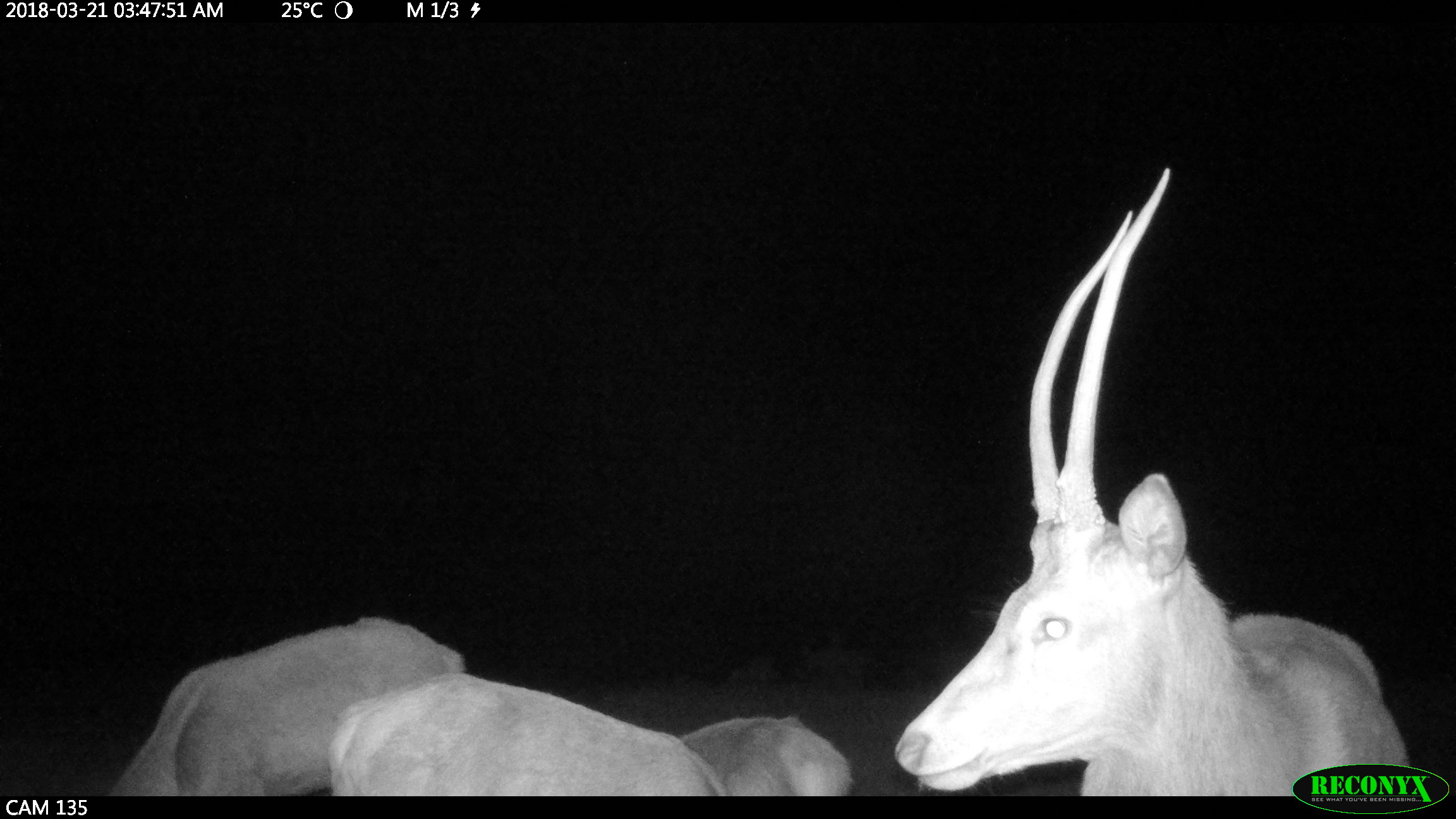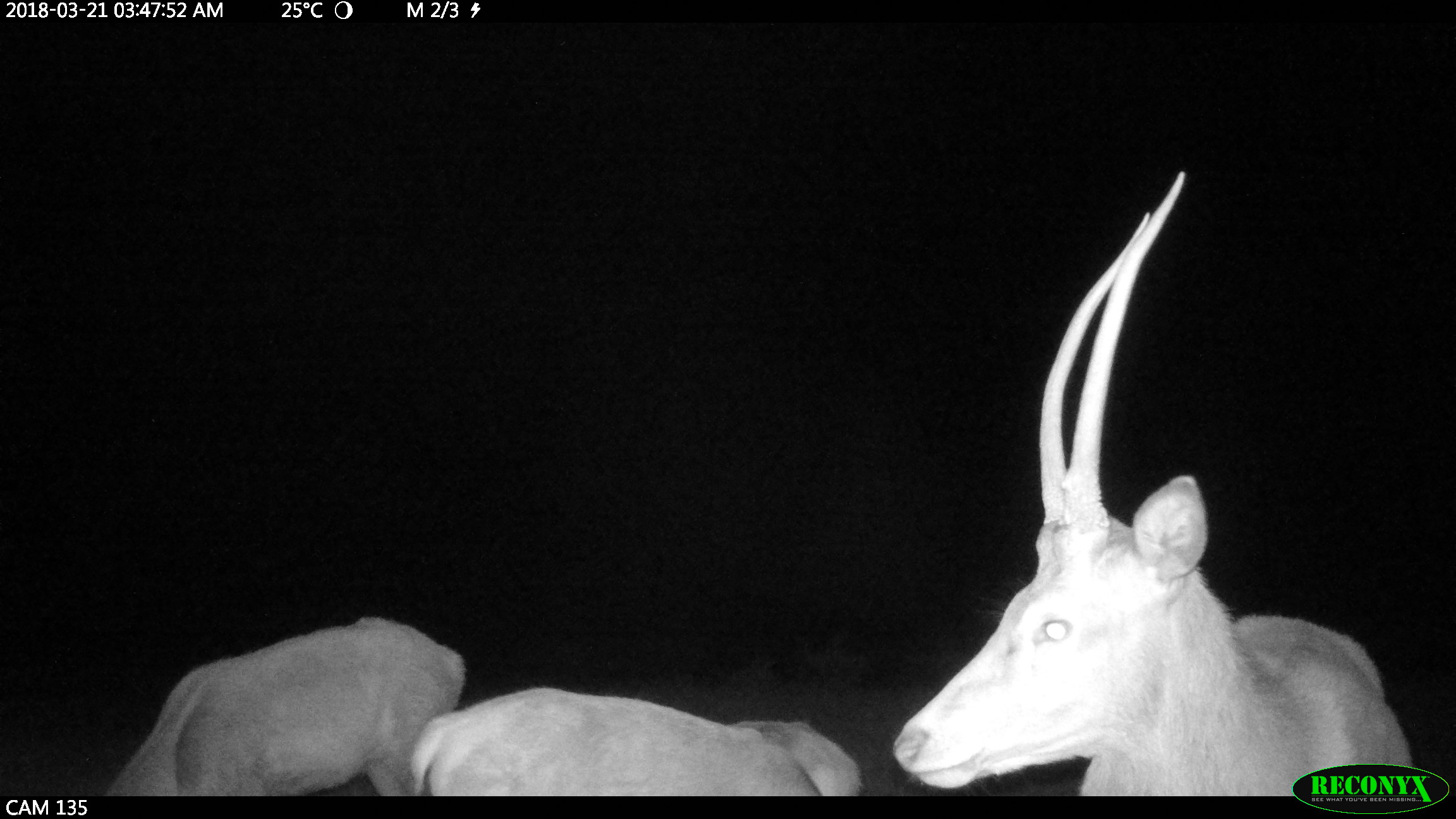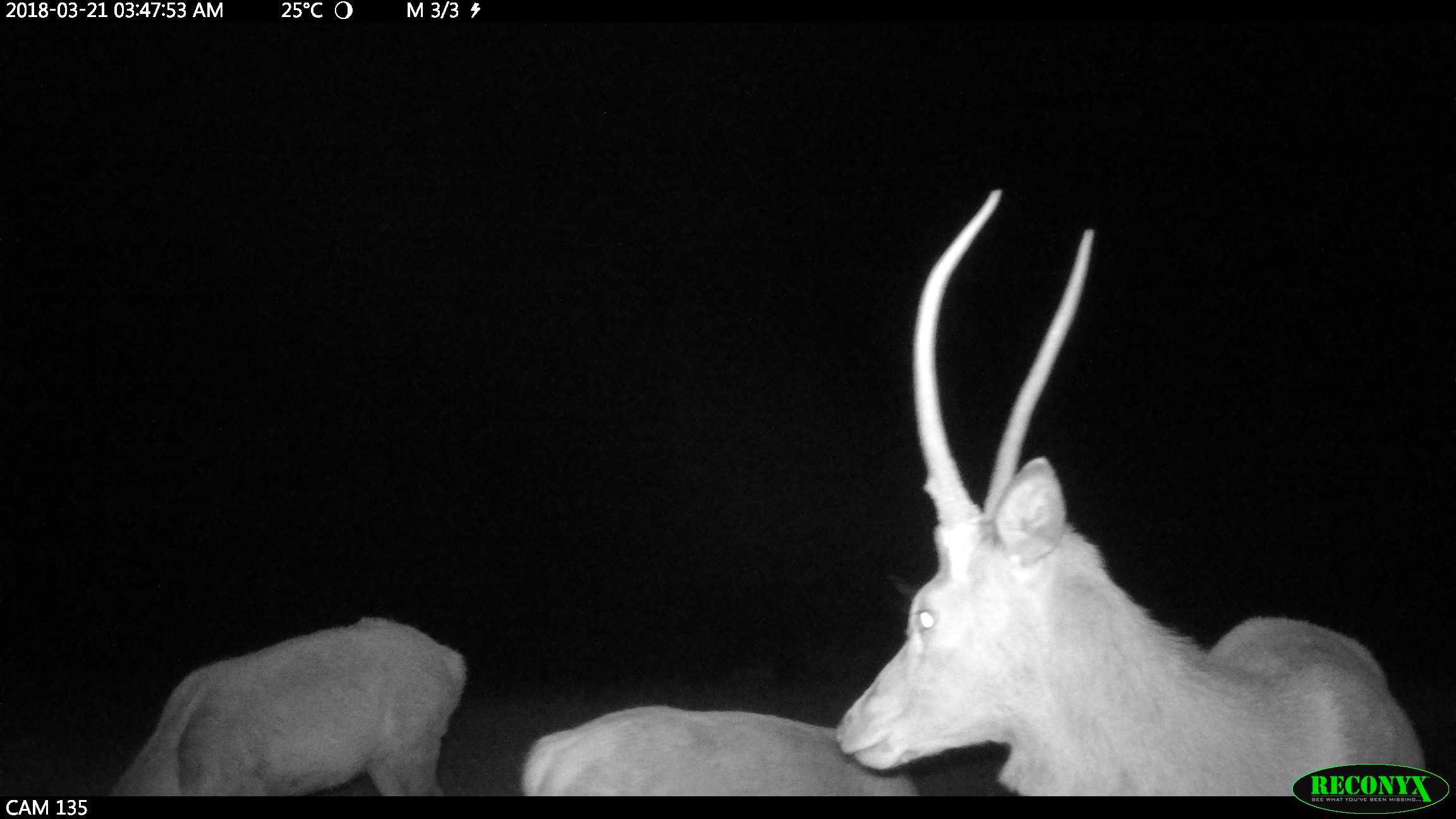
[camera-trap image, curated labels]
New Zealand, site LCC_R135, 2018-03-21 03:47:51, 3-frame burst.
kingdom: Animalia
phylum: Chordata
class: Mammalia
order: Artiodactyla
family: Cervidae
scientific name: Cervidae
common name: deer